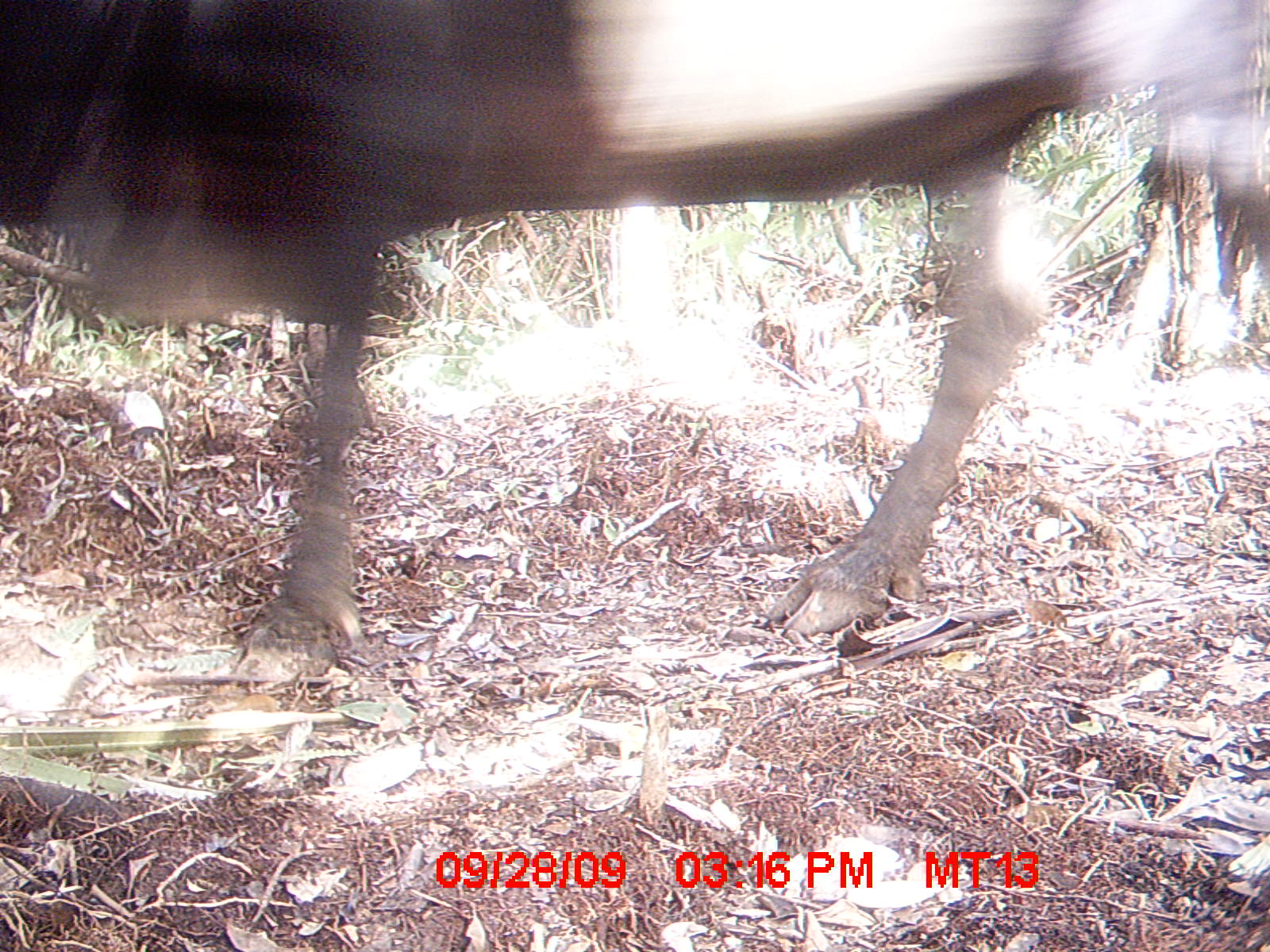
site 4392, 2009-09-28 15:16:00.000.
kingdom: Animalia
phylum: Chordata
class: Mammalia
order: Artiodactyla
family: Bovidae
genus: Bos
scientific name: Bos taurus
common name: domestic cattle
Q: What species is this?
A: Bos taurus (domestic cattle).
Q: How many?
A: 1.